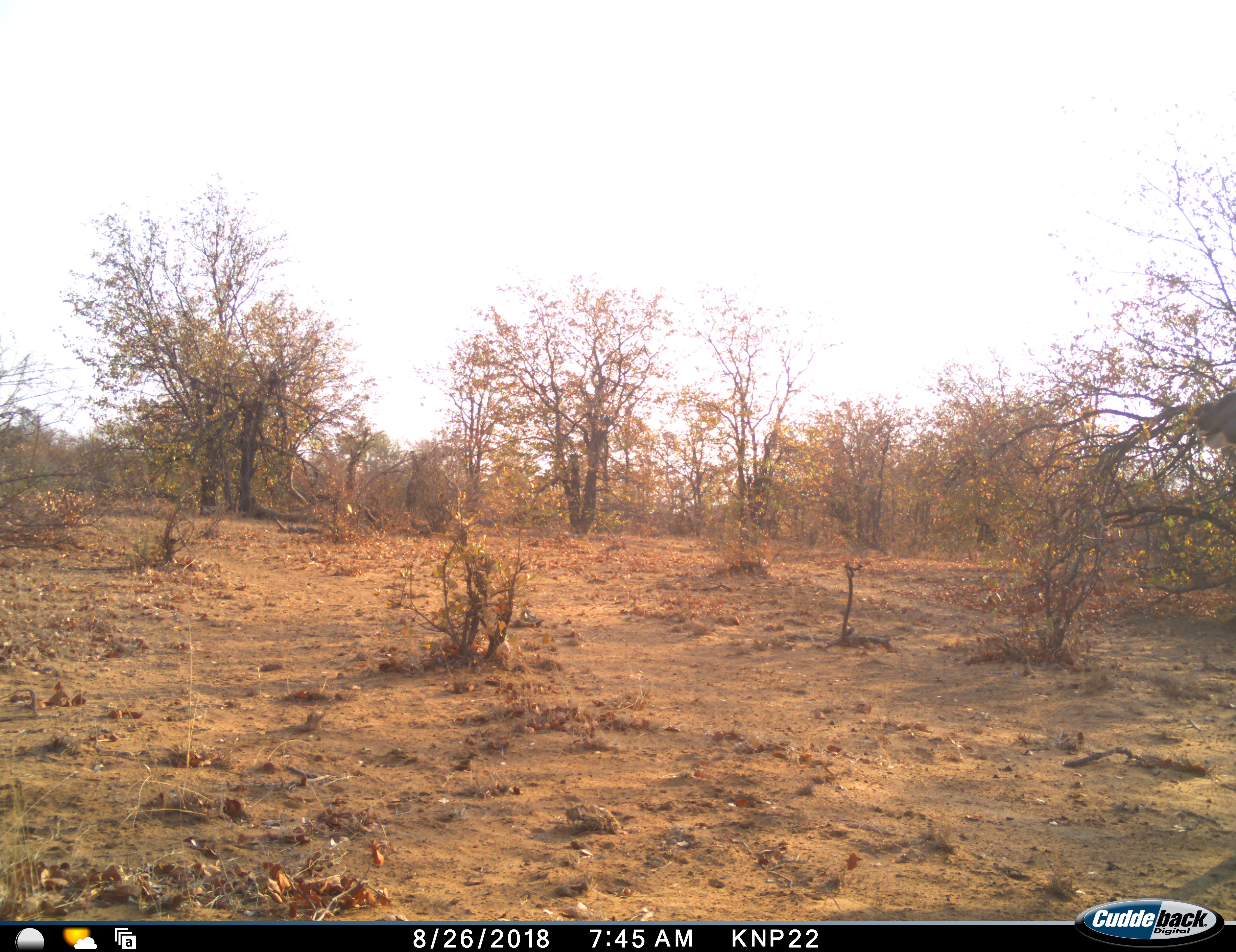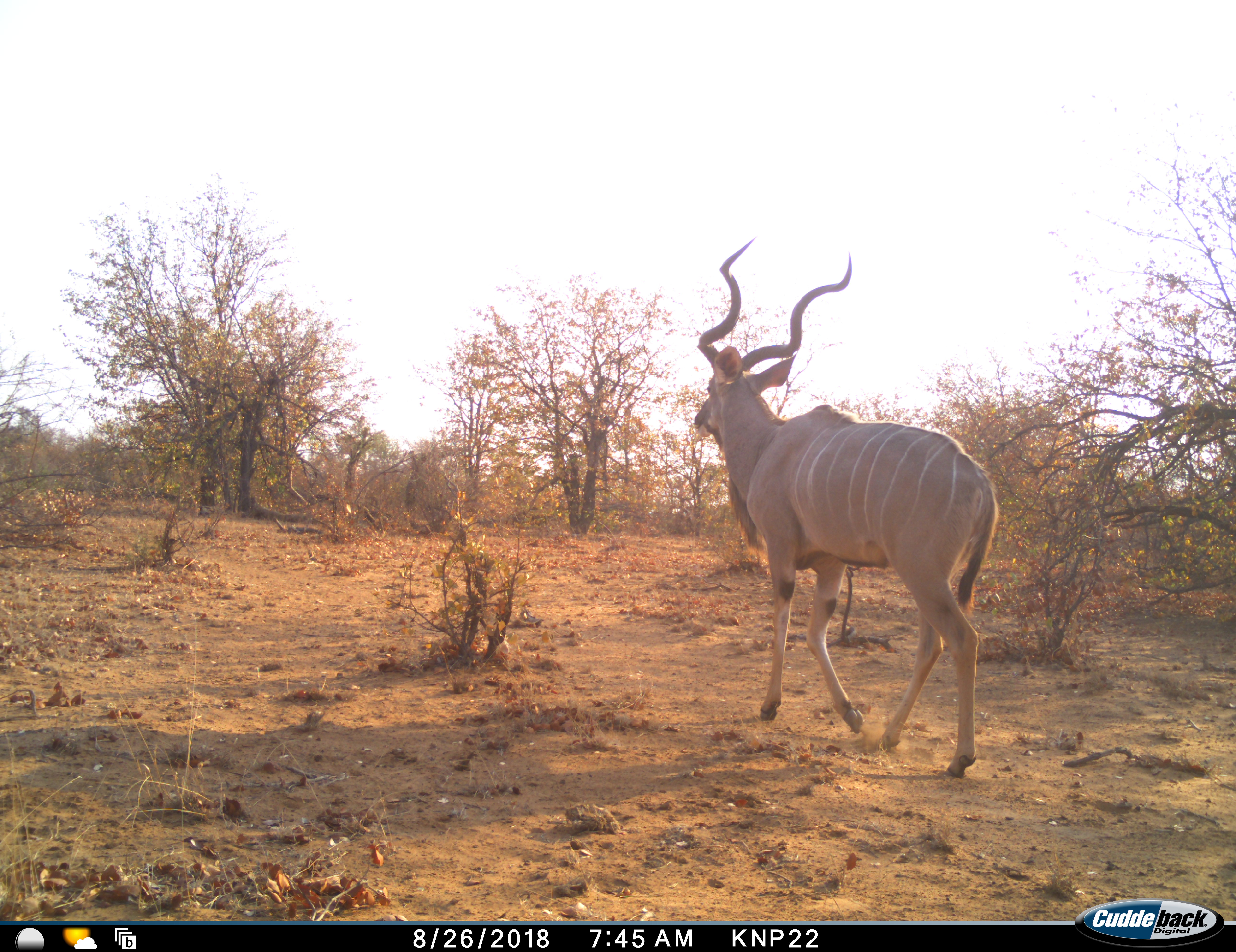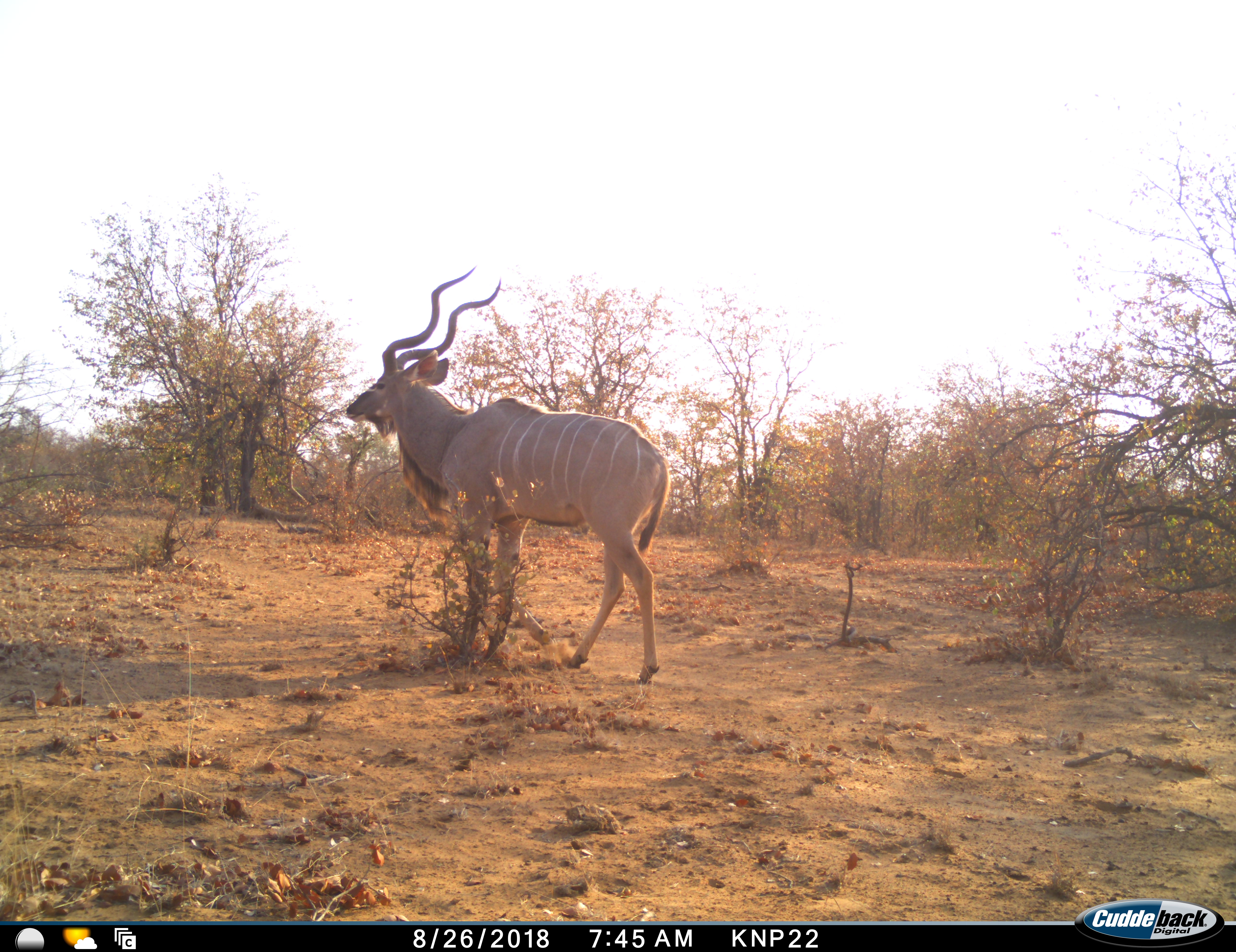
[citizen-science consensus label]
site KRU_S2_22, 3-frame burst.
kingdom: Animalia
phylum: Chordata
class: Mammalia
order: Artiodactyla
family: Bovidae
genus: Tragelaphus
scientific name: Tragelaphus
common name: kudu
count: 1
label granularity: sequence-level